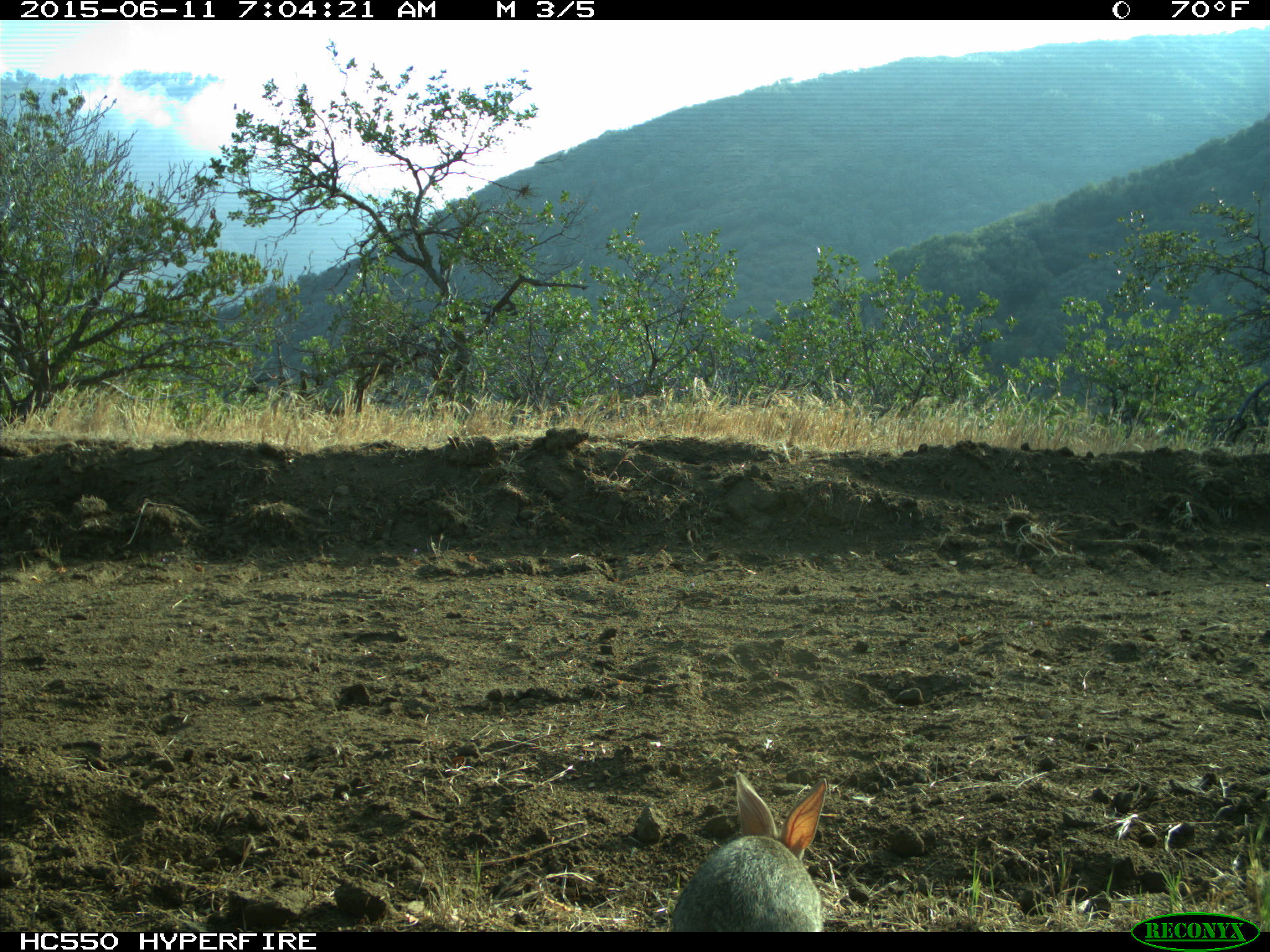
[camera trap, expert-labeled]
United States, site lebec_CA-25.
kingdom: Animalia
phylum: Chordata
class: Mammalia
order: Lagomorpha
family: Leporidae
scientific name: Leporidae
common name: rabbits and hares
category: unidentified rabbit